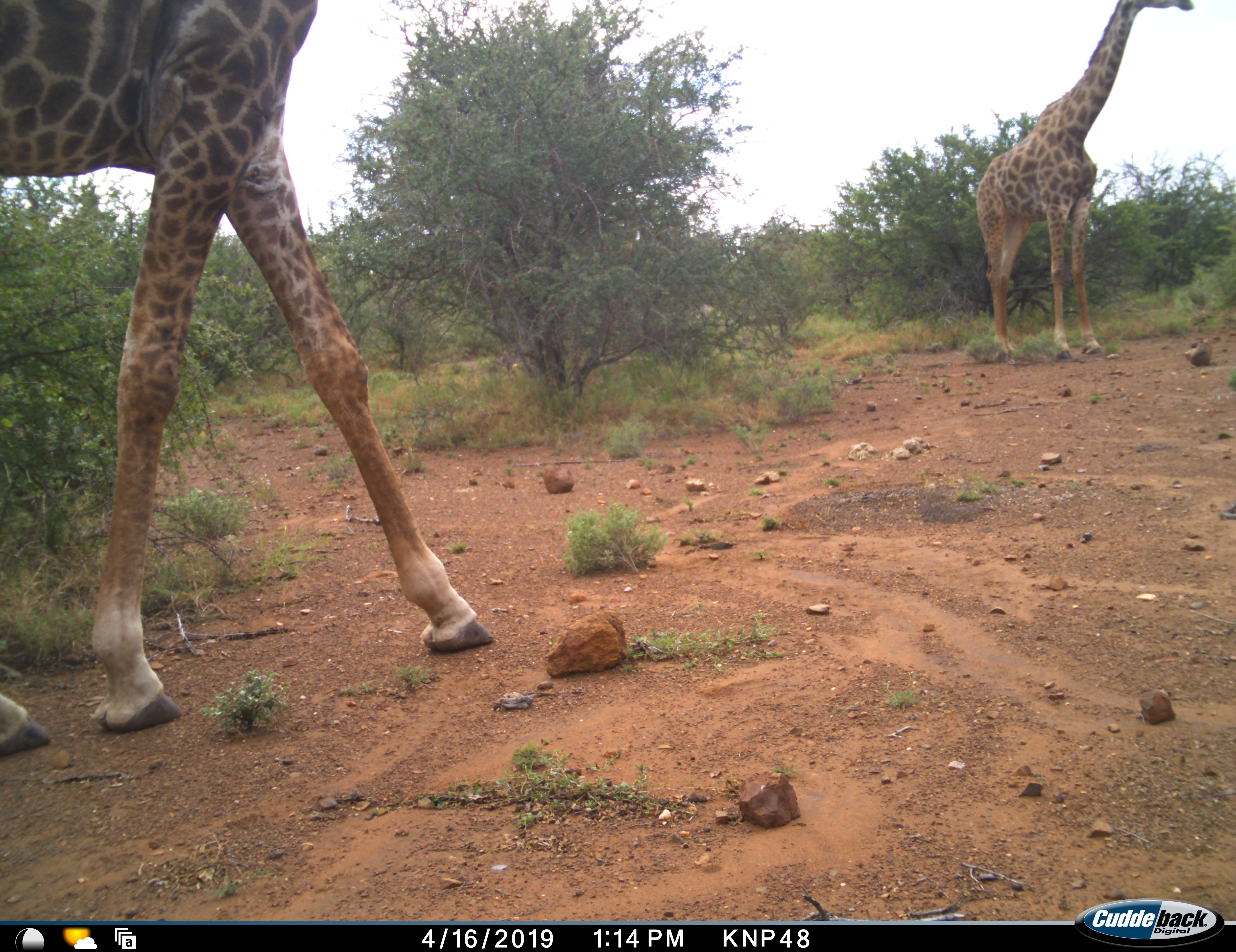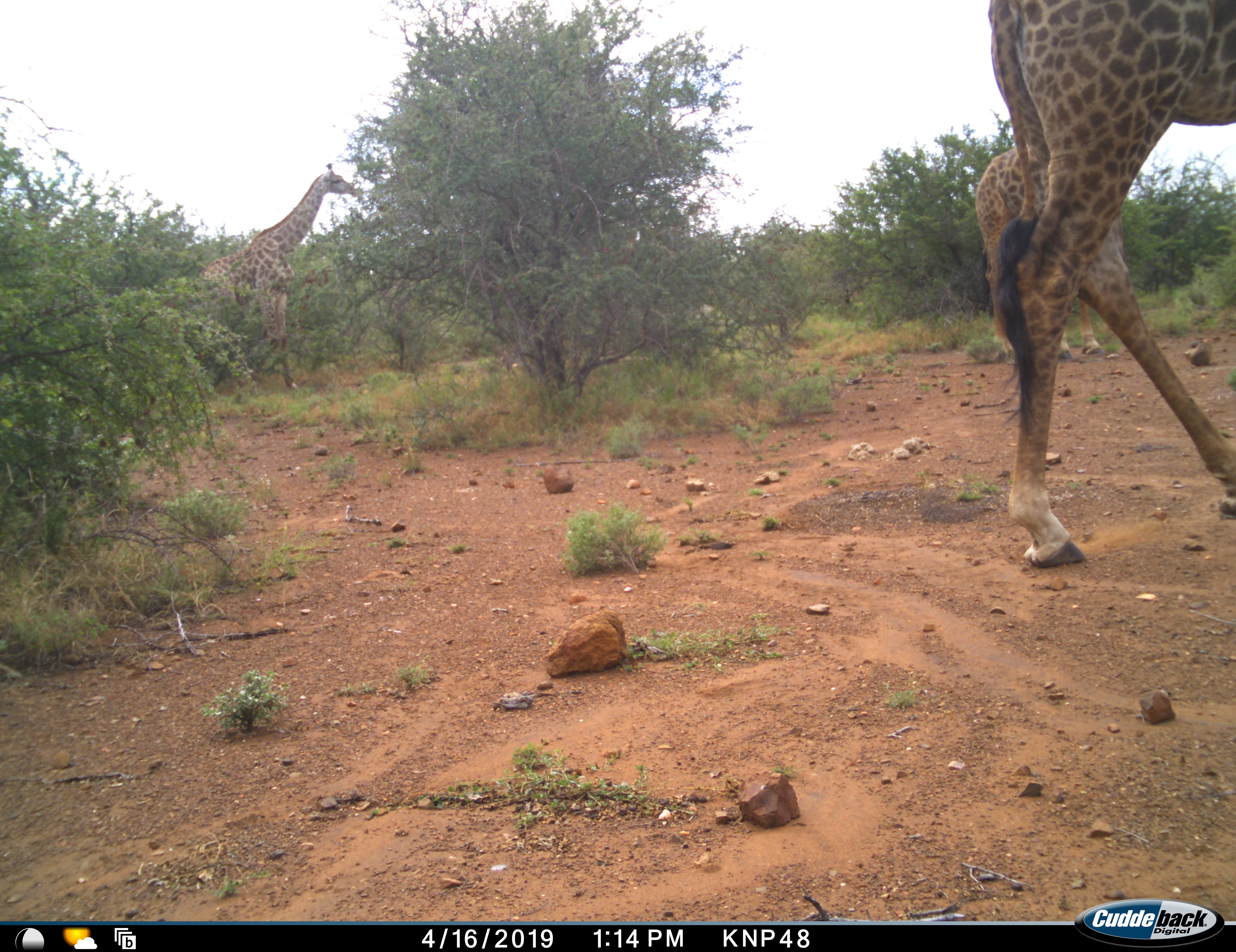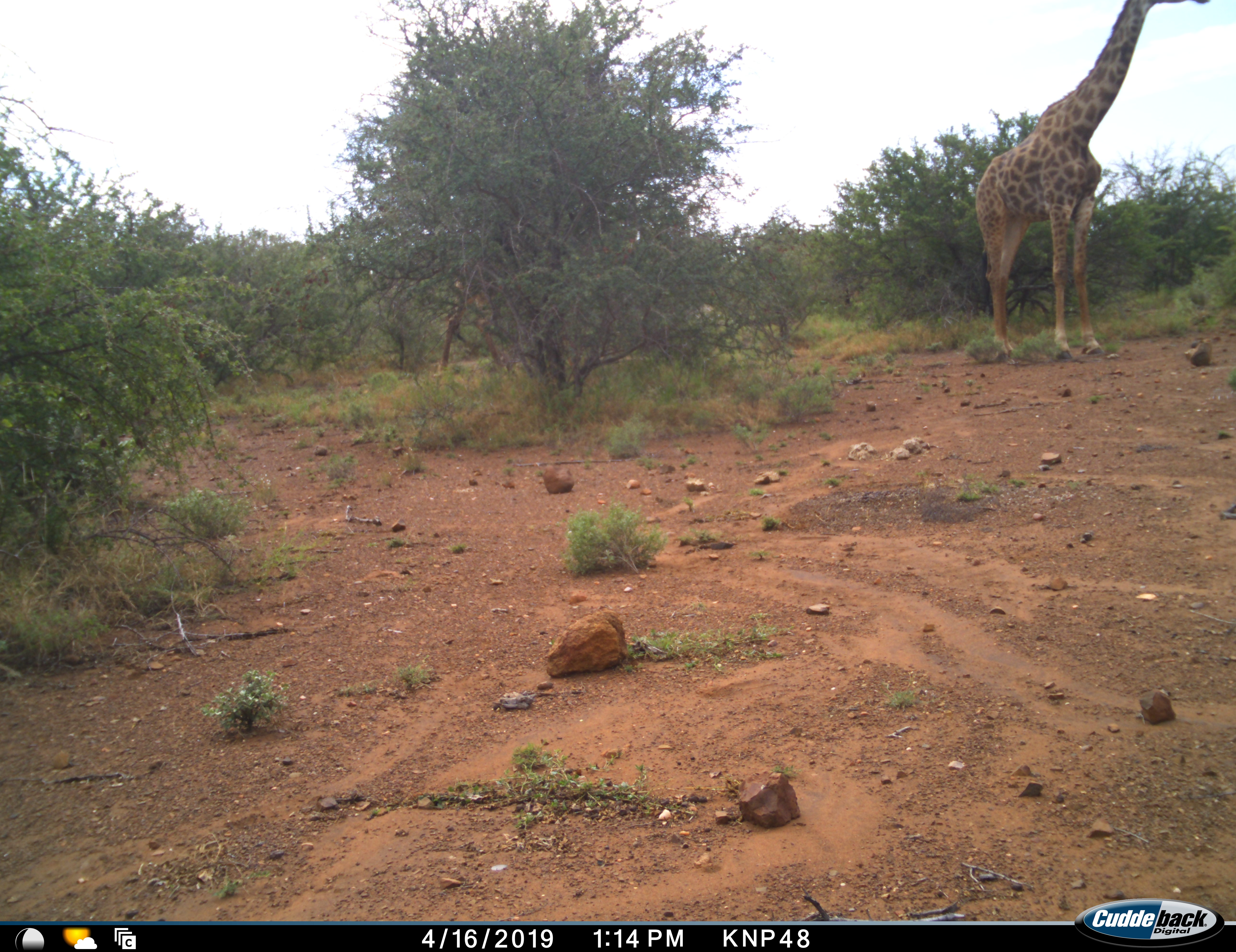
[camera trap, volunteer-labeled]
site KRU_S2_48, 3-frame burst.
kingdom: Animalia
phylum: Chordata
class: Mammalia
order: Artiodactyla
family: Giraffidae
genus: Giraffa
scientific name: Giraffa camelopardalis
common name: giraffe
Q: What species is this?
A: Giraffe (Giraffa camelopardalis).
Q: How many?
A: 3.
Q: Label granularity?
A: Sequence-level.